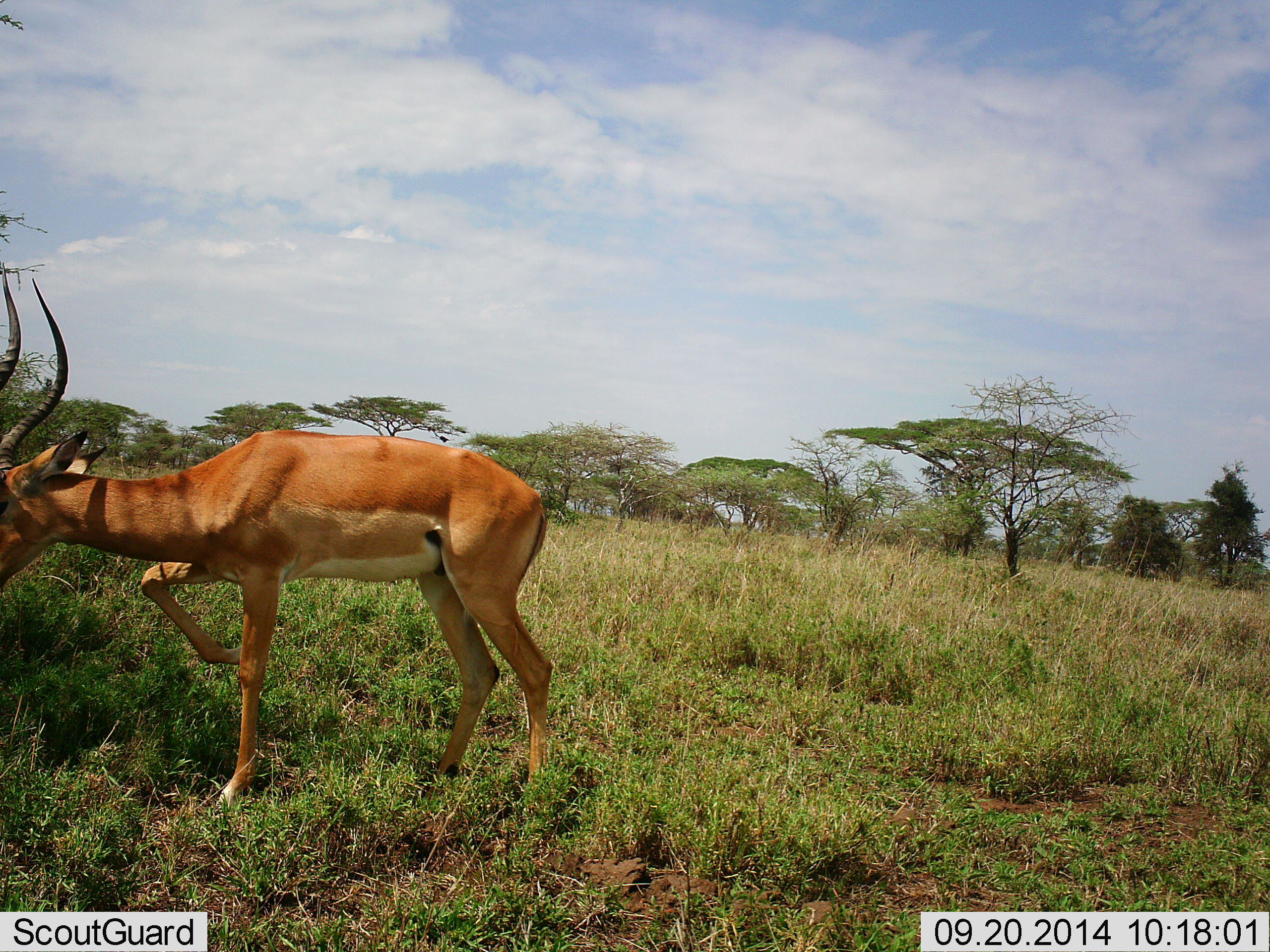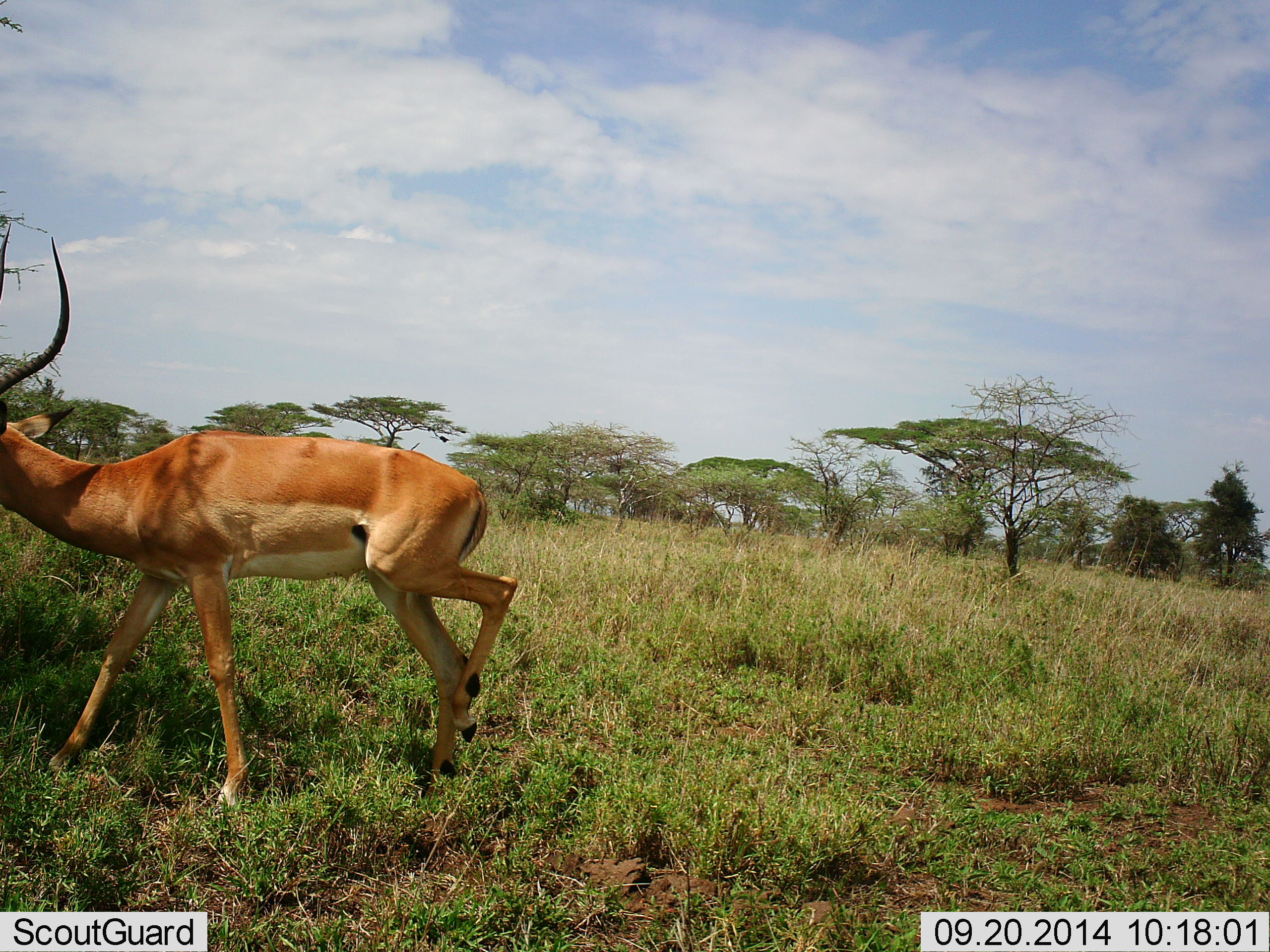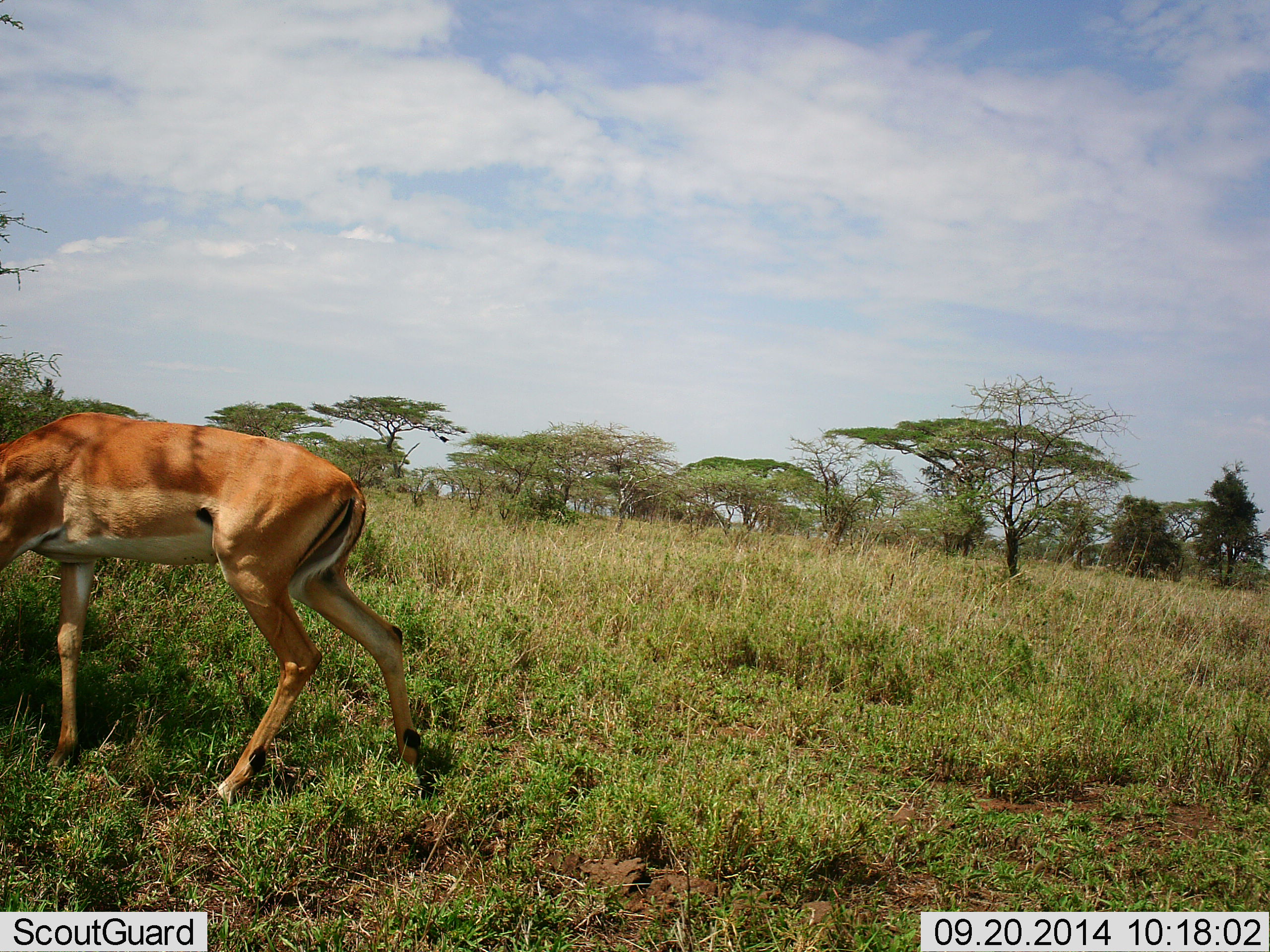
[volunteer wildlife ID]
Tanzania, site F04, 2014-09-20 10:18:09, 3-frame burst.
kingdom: Animalia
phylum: Chordata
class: Mammalia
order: Artiodactyla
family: Bovidae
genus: Aepyceros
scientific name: Aepyceros melampus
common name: impala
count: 1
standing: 8%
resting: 0%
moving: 83%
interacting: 0%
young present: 0%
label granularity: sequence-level